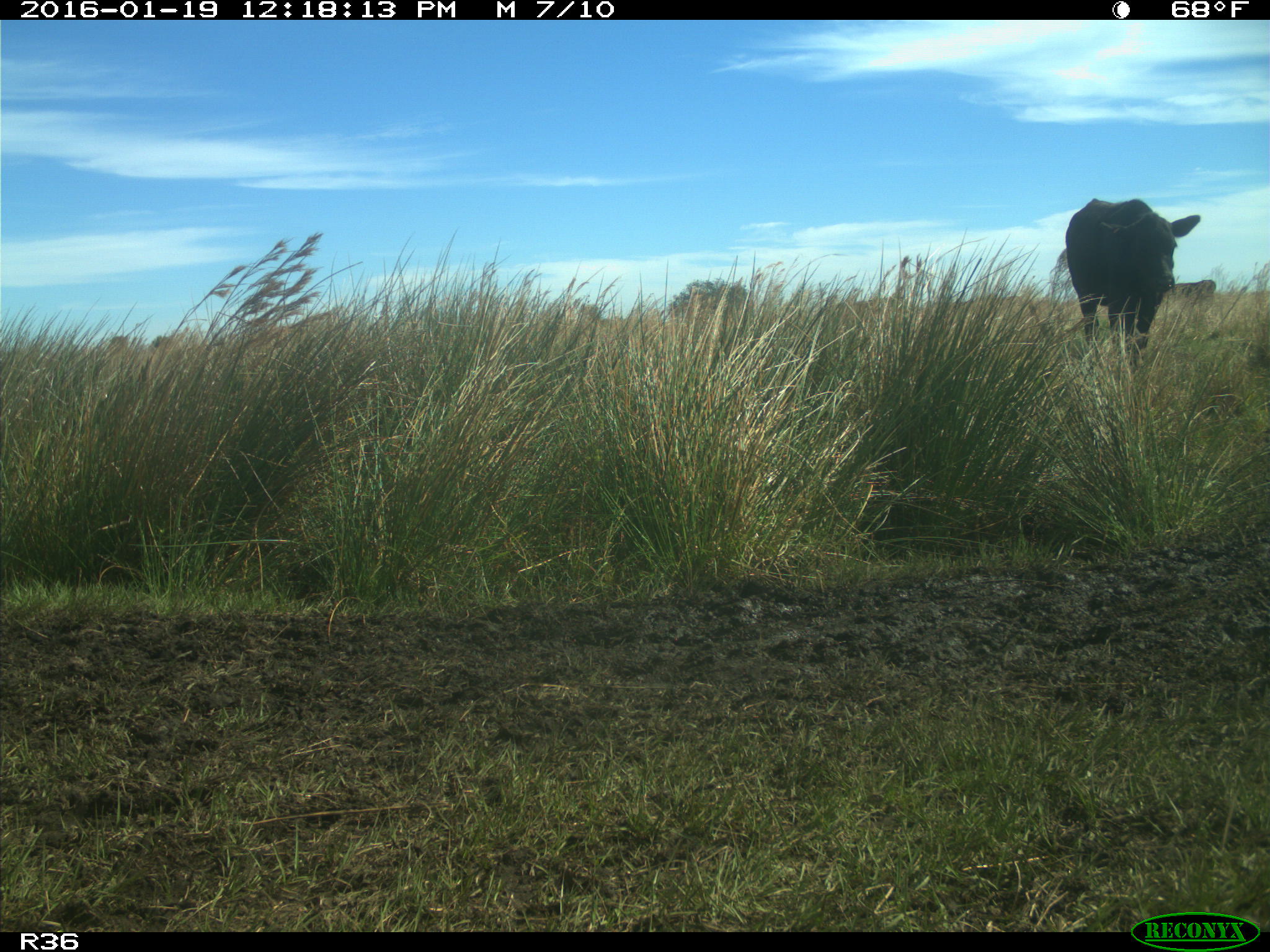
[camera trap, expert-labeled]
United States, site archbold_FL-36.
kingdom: Animalia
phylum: Chordata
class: Mammalia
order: Artiodactyla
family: Bovidae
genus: Bos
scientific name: Bos taurus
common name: domestic cow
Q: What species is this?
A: Bos taurus (domestic cow).